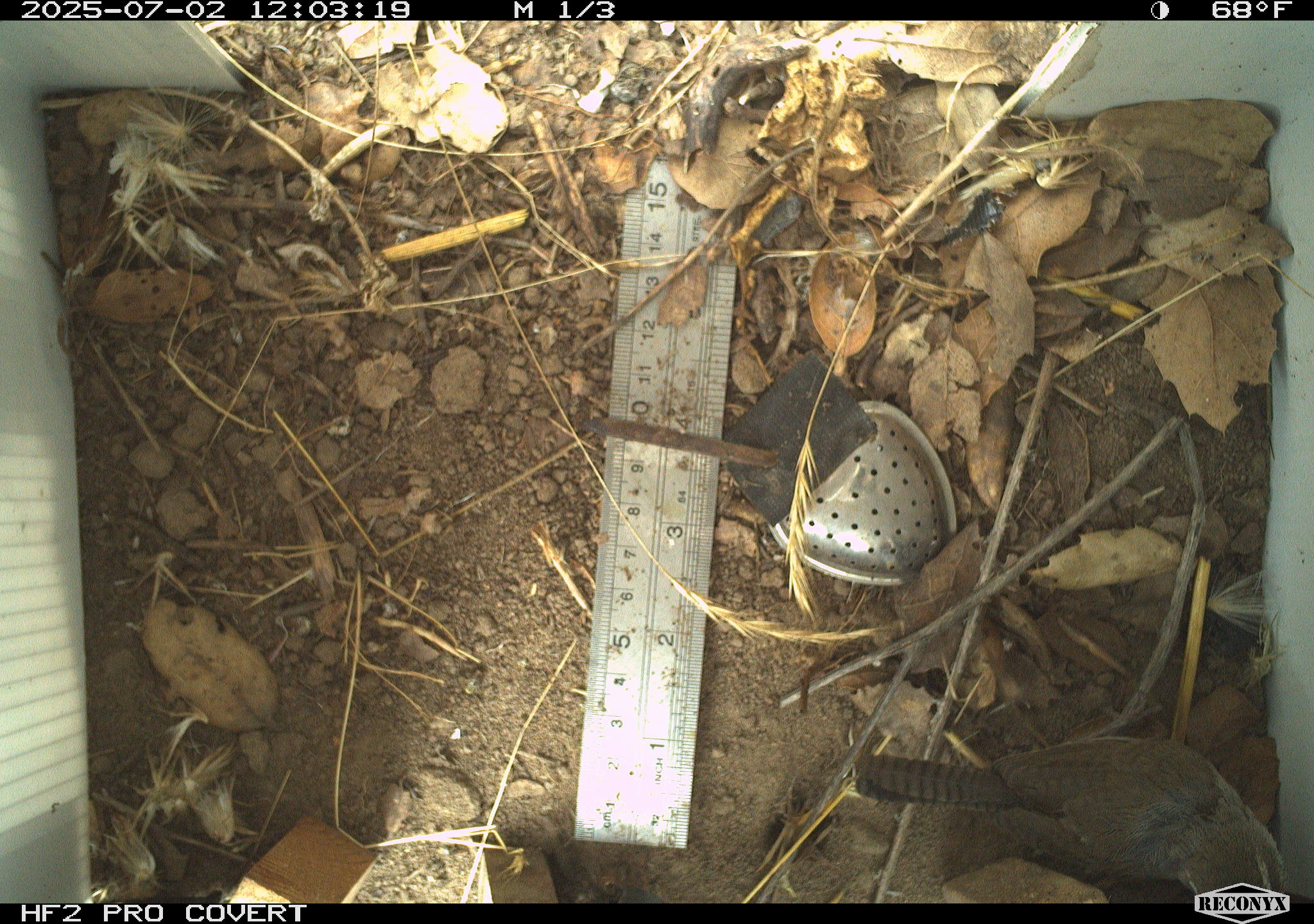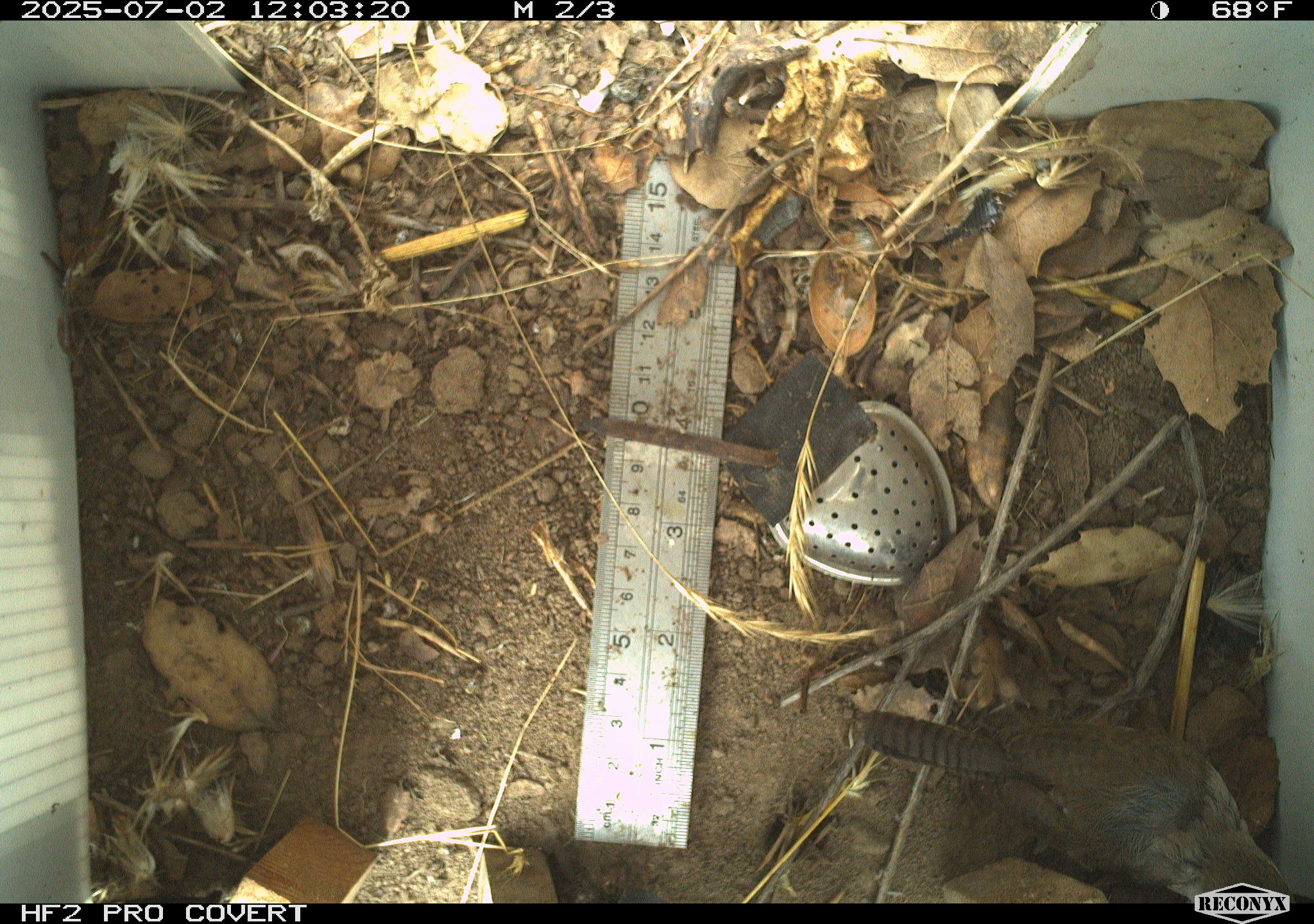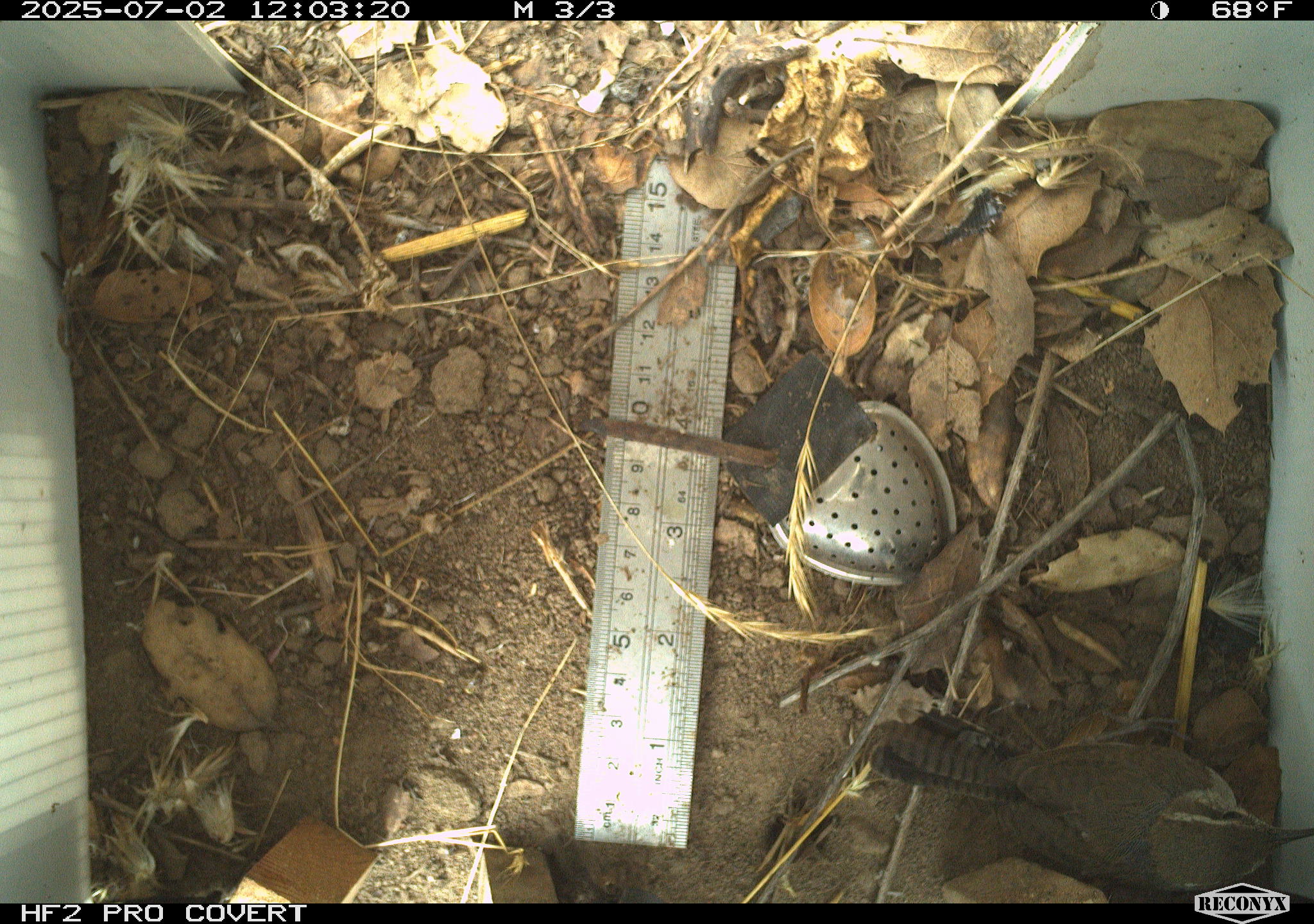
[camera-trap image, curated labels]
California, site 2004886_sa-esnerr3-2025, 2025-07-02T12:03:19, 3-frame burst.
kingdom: Animalia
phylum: Chordata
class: Aves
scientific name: Aves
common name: bird